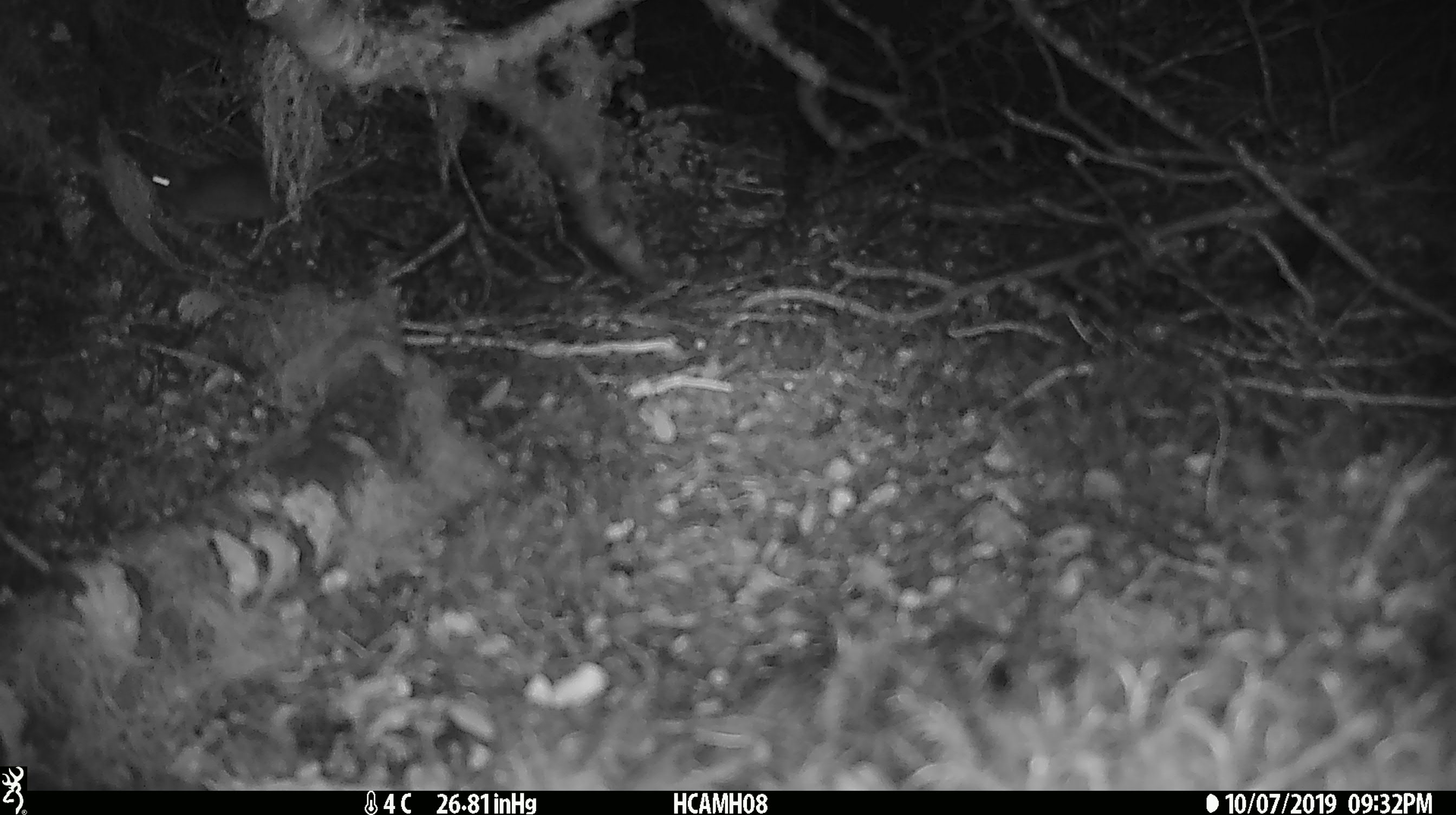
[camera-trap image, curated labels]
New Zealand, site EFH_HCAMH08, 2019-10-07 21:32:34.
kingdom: Animalia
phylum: Chordata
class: Mammalia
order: Rodentia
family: Muridae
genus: Mus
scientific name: Mus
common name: mouse